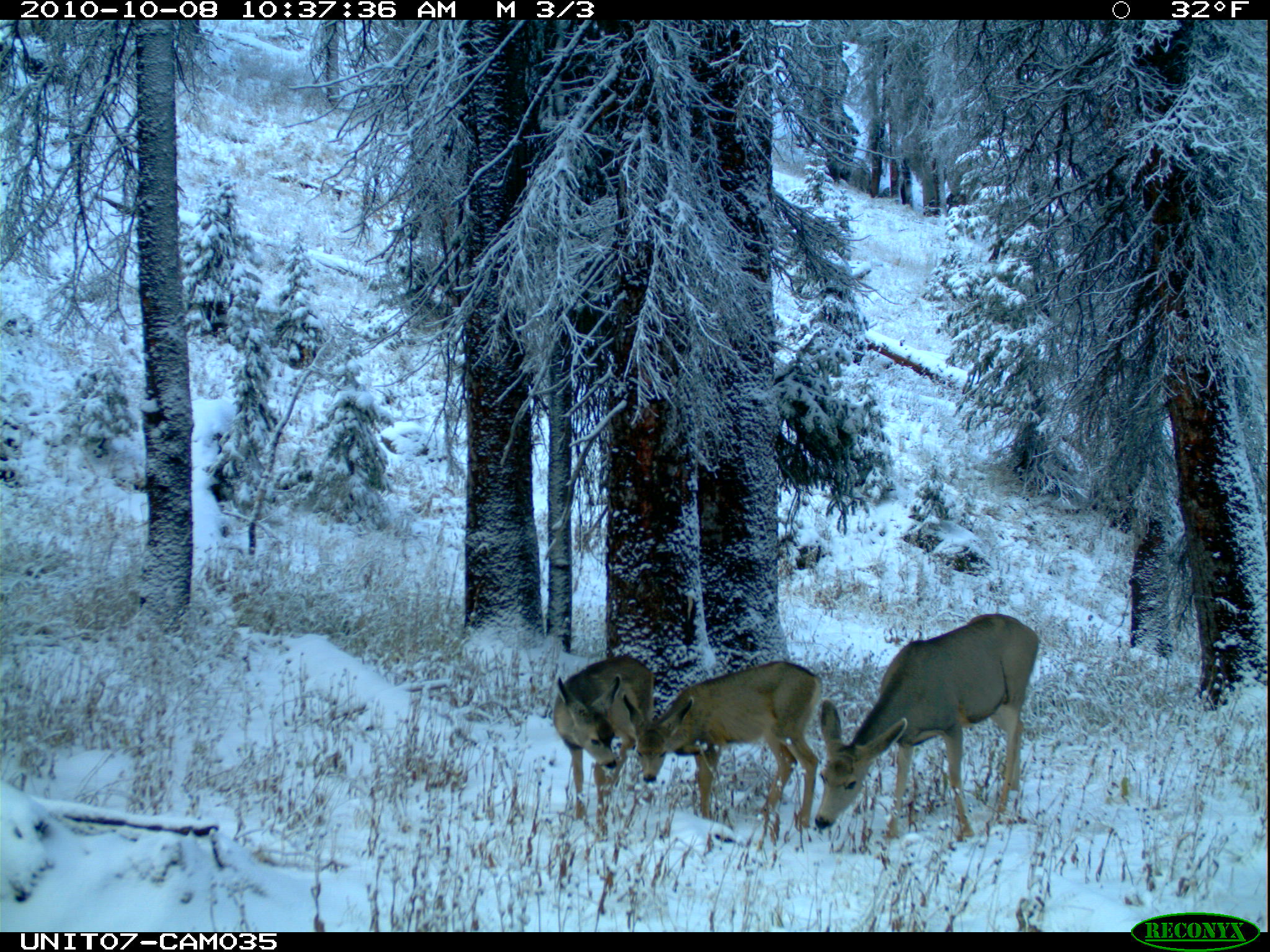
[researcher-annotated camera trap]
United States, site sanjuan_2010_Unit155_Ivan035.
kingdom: Animalia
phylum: Chordata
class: Mammalia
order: Artiodactyla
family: Cervidae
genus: Odocoileus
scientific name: Odocoileus hemionus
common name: mule deer